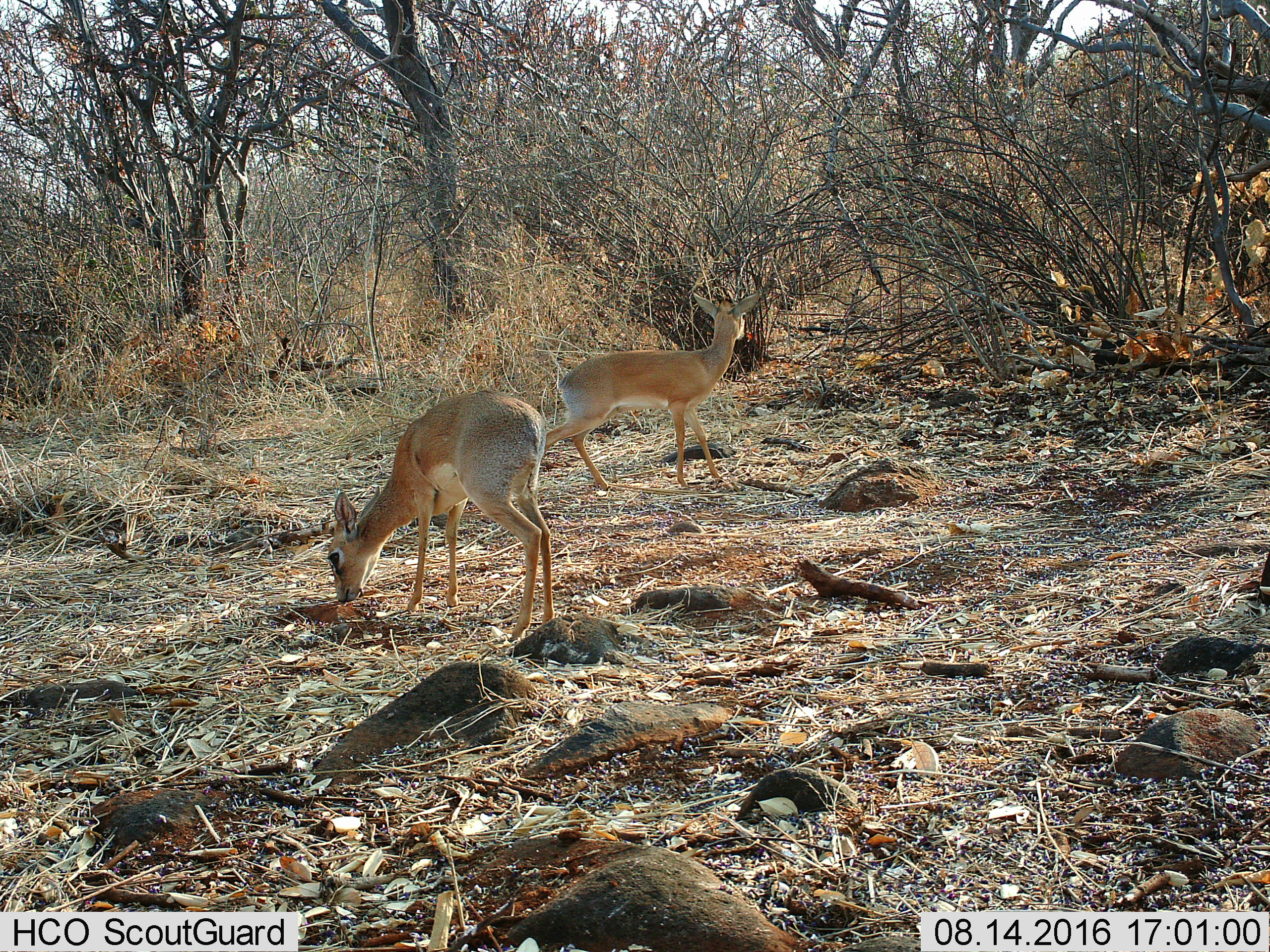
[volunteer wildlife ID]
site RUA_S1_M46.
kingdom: Animalia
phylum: Chordata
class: Mammalia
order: Artiodactyla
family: Bovidae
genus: Madoqua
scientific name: Madoqua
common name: dik-dik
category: dikdik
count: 2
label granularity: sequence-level